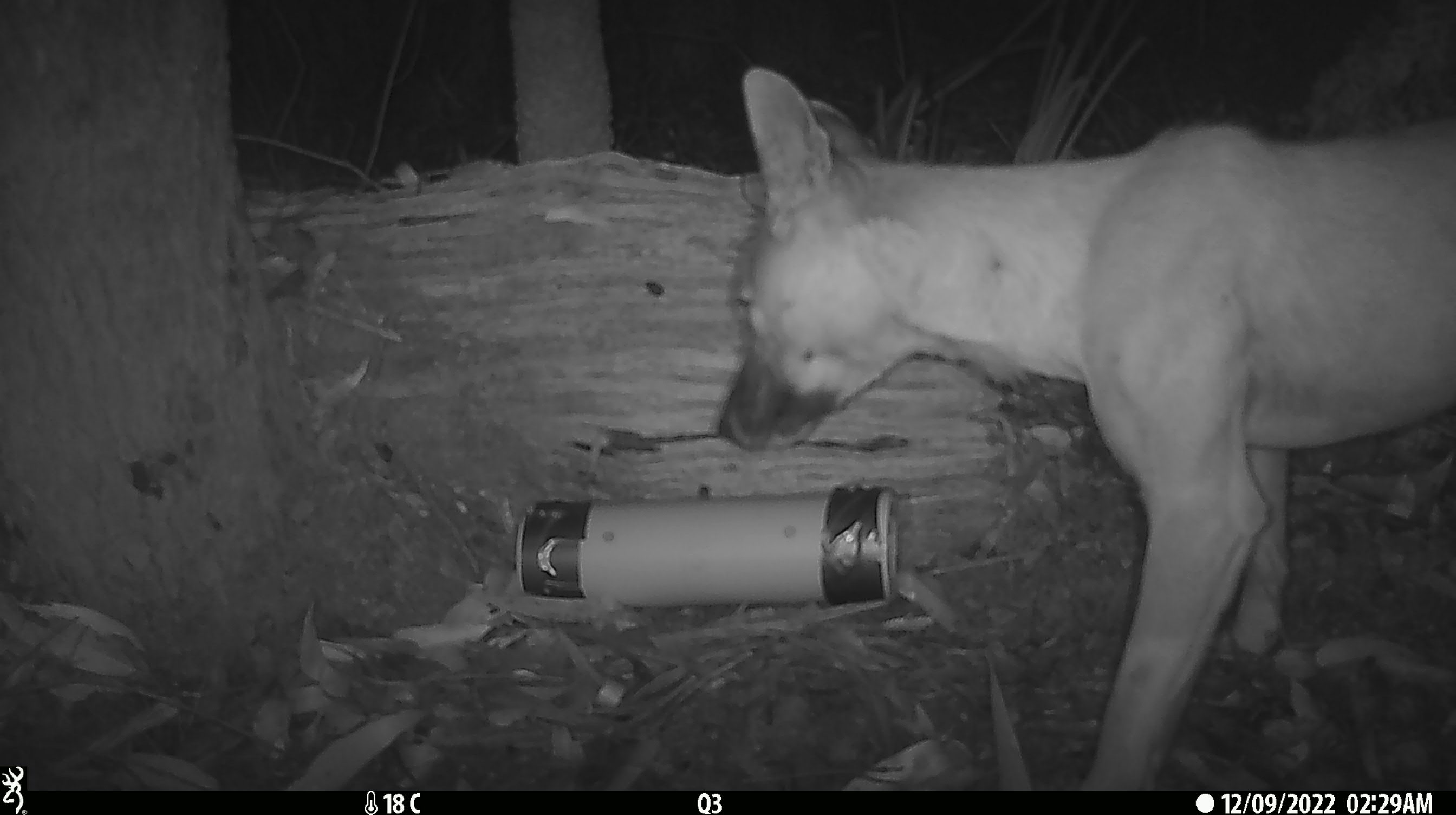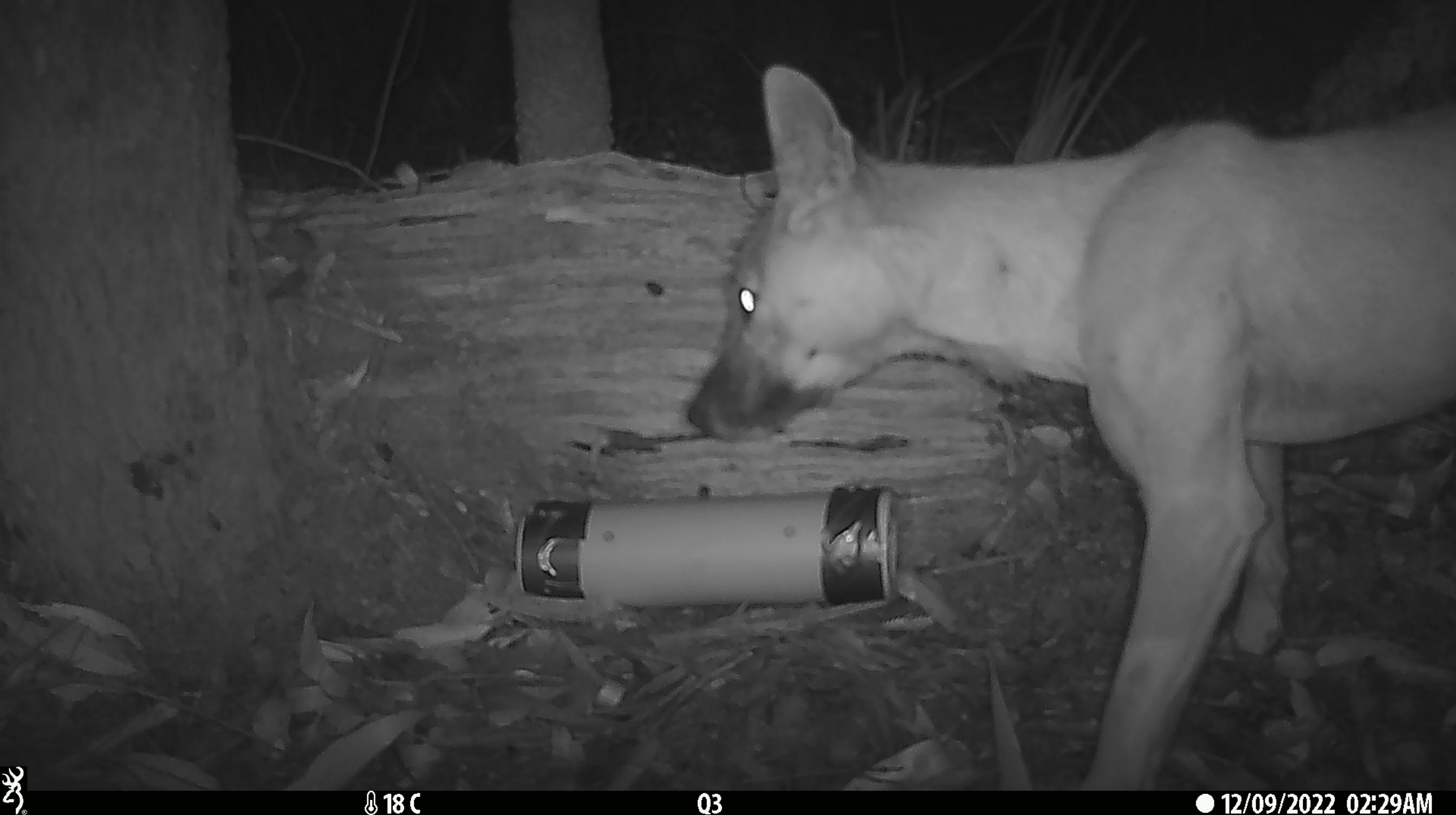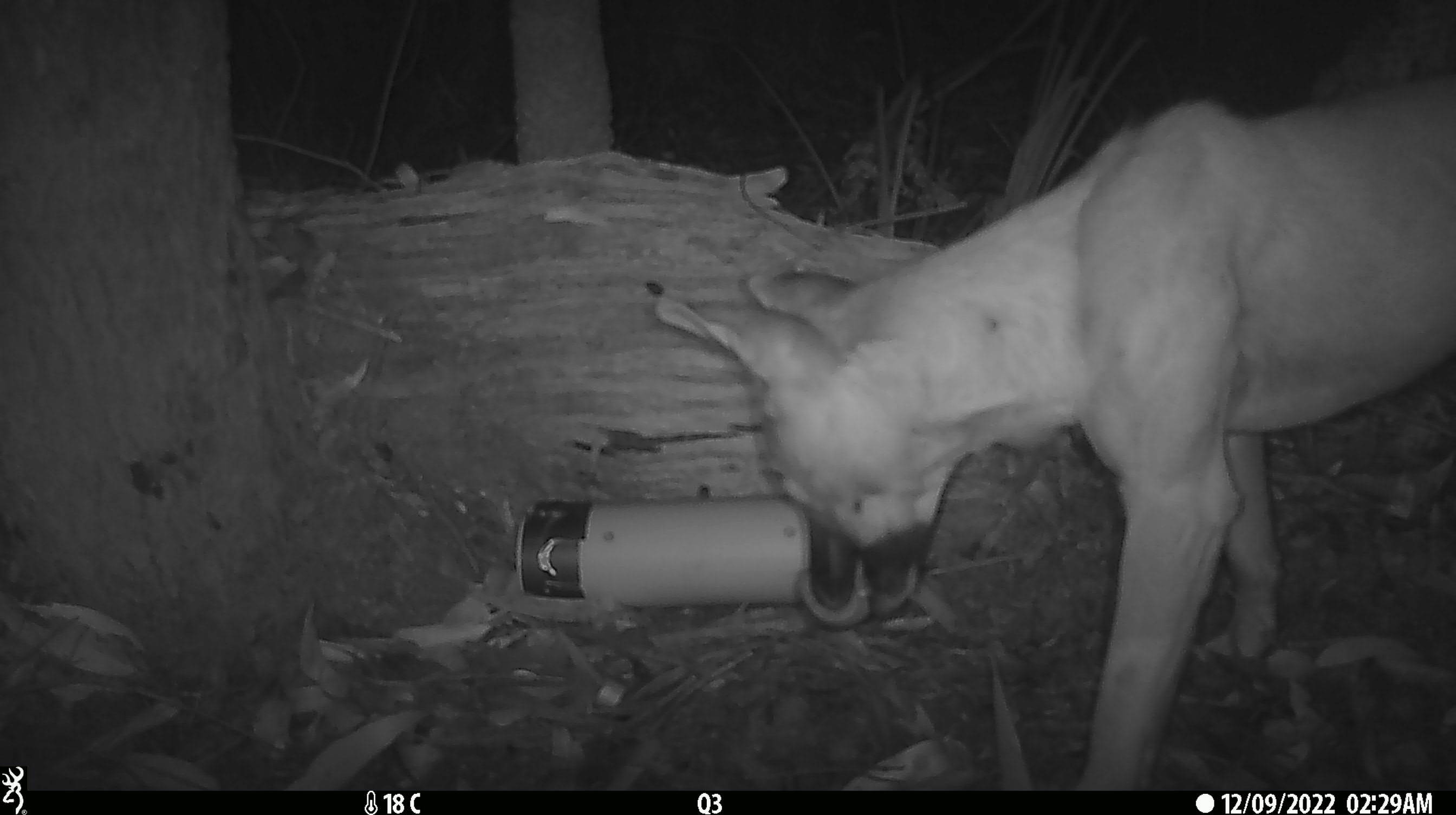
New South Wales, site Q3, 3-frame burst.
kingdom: Animalia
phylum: Chordata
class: Mammalia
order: Carnivora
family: Canidae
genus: Canis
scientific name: Canis familiaris dingo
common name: dingo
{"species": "dingo (Canis familiaris dingo)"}